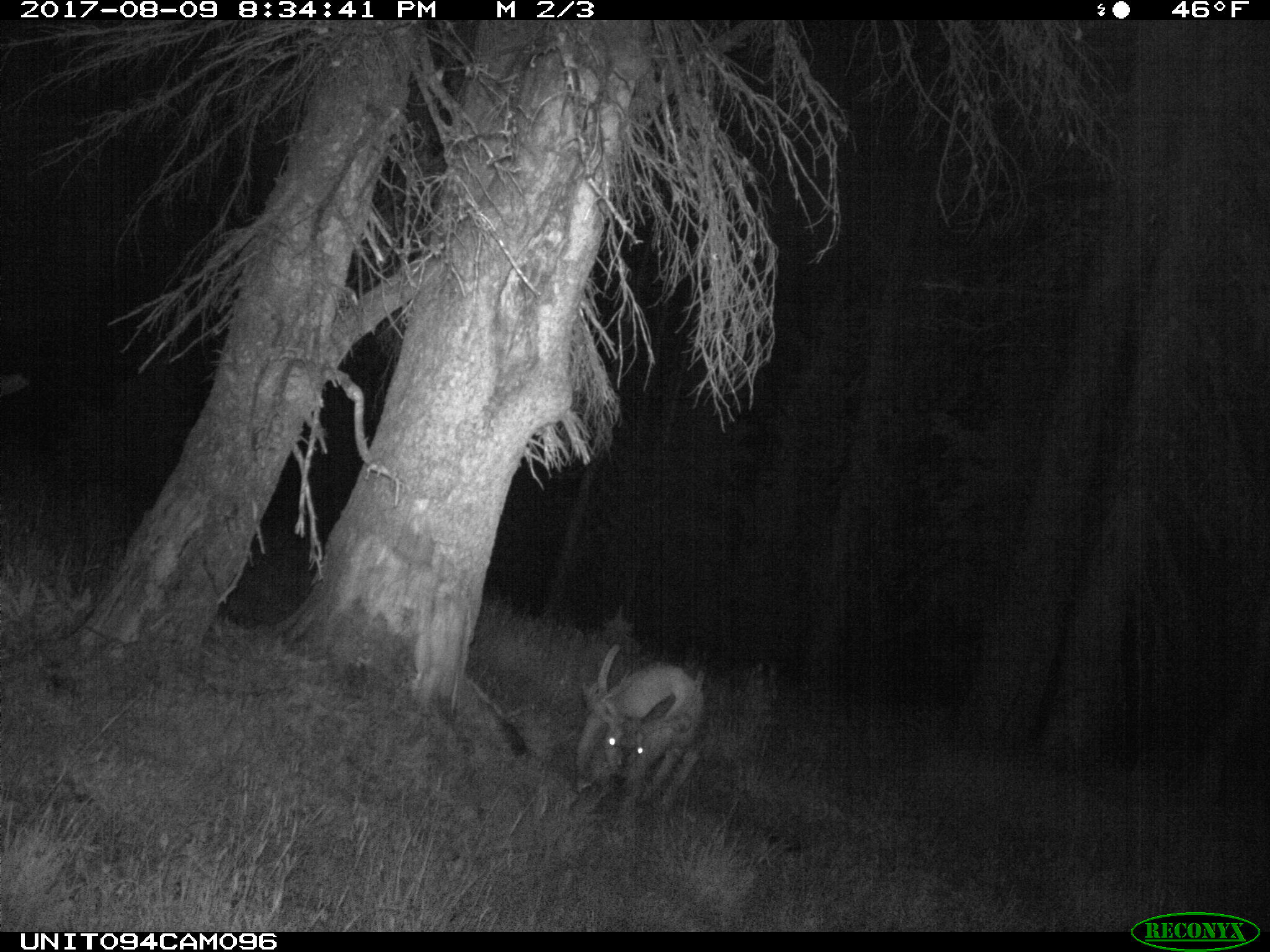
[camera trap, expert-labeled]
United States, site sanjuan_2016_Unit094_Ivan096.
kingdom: Animalia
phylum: Chordata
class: Mammalia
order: Artiodactyla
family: Cervidae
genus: Odocoileus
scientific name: Odocoileus hemionus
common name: mule deer